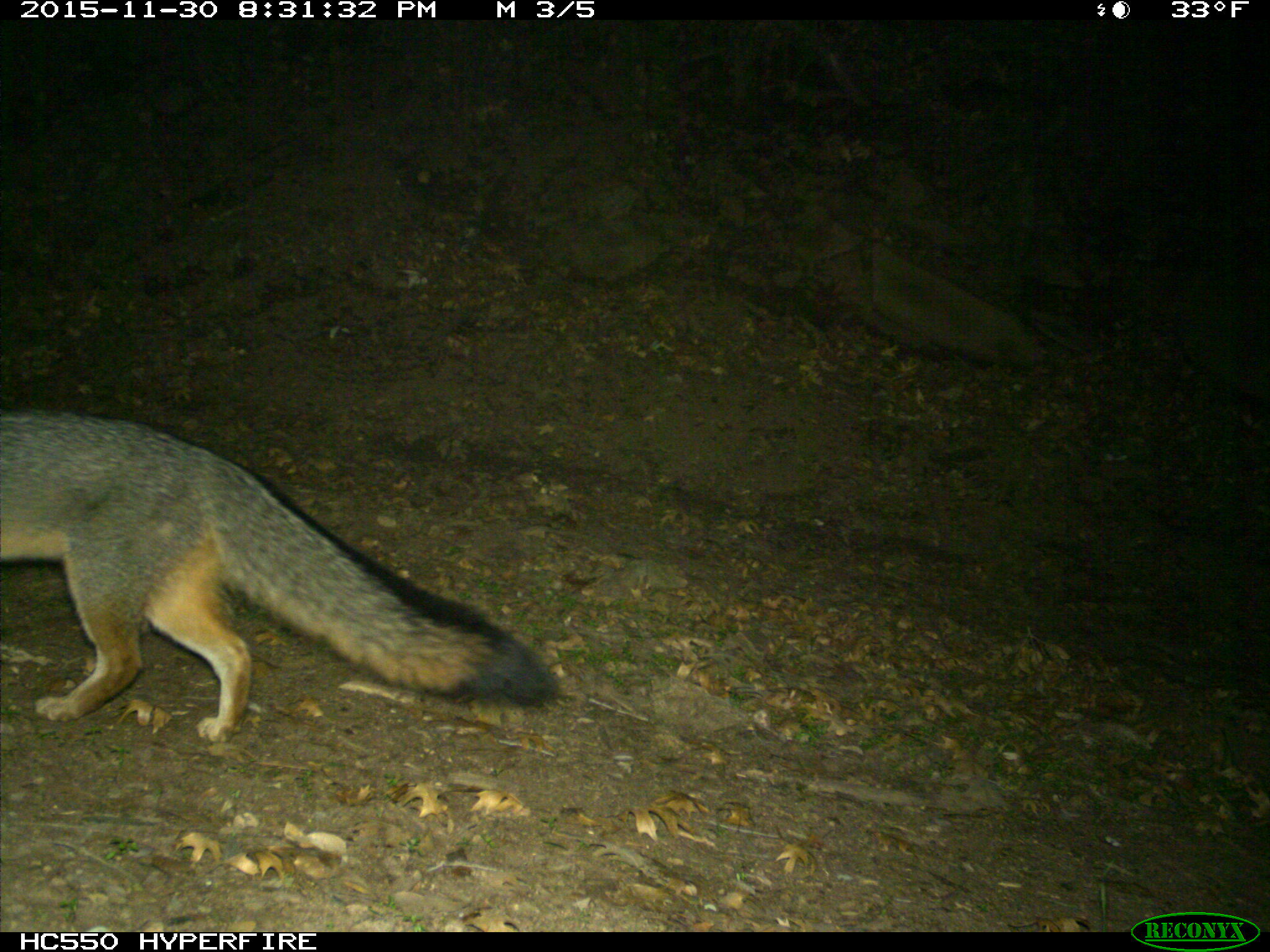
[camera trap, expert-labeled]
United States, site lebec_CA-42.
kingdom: Animalia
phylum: Chordata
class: Mammalia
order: Carnivora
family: Canidae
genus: Urocyon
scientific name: Urocyon cinereoargenteus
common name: gray fox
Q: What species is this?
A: Urocyon cinereoargenteus (gray fox).